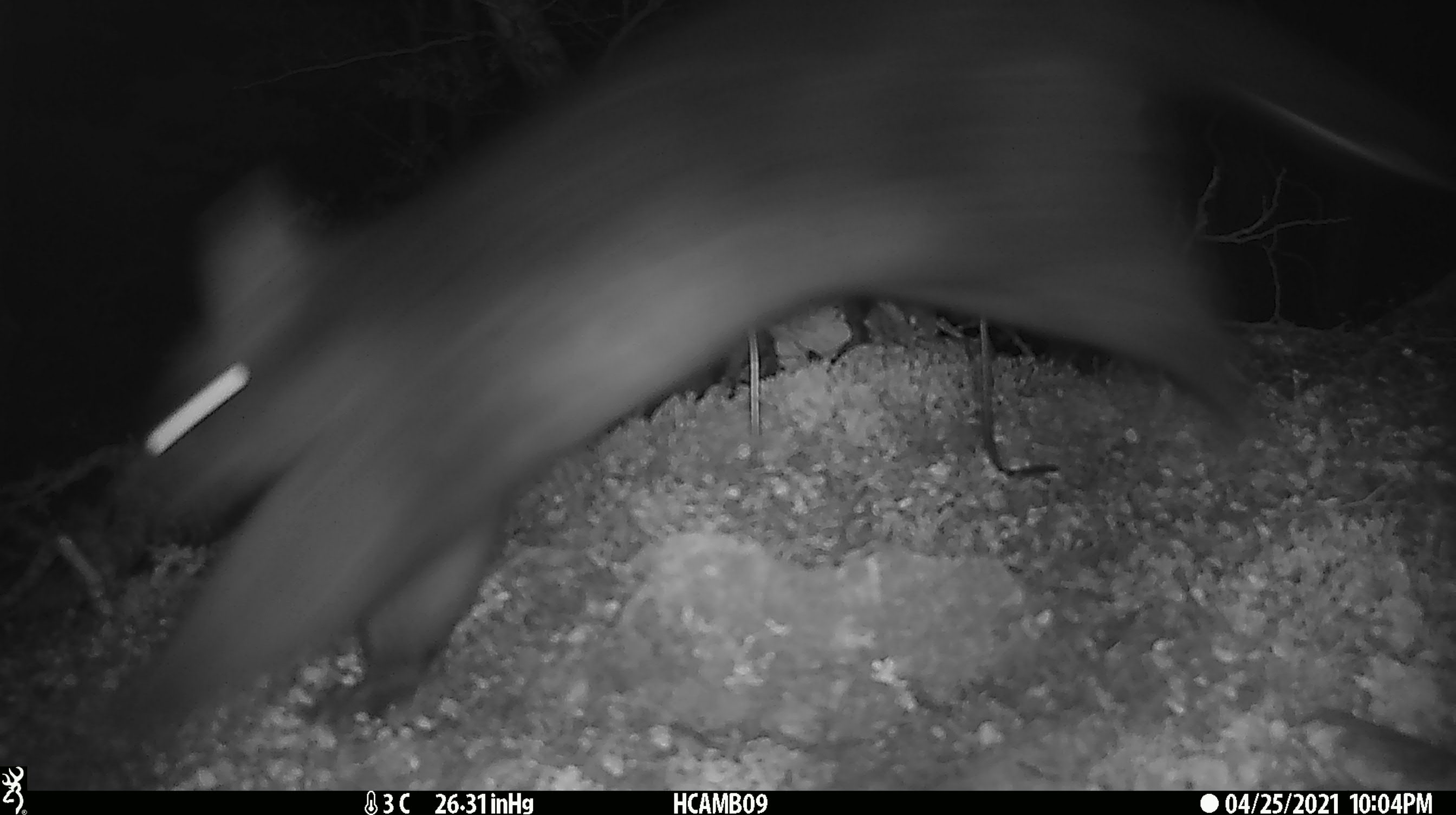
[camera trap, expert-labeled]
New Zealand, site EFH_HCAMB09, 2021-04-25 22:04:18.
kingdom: Animalia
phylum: Chordata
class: Mammalia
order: Diprotodontia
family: Phalangeridae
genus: Trichosurus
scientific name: Trichosurus vulpecula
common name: common brushtail possum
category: possum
Possum (common brushtail possum) (Trichosurus vulpecula).